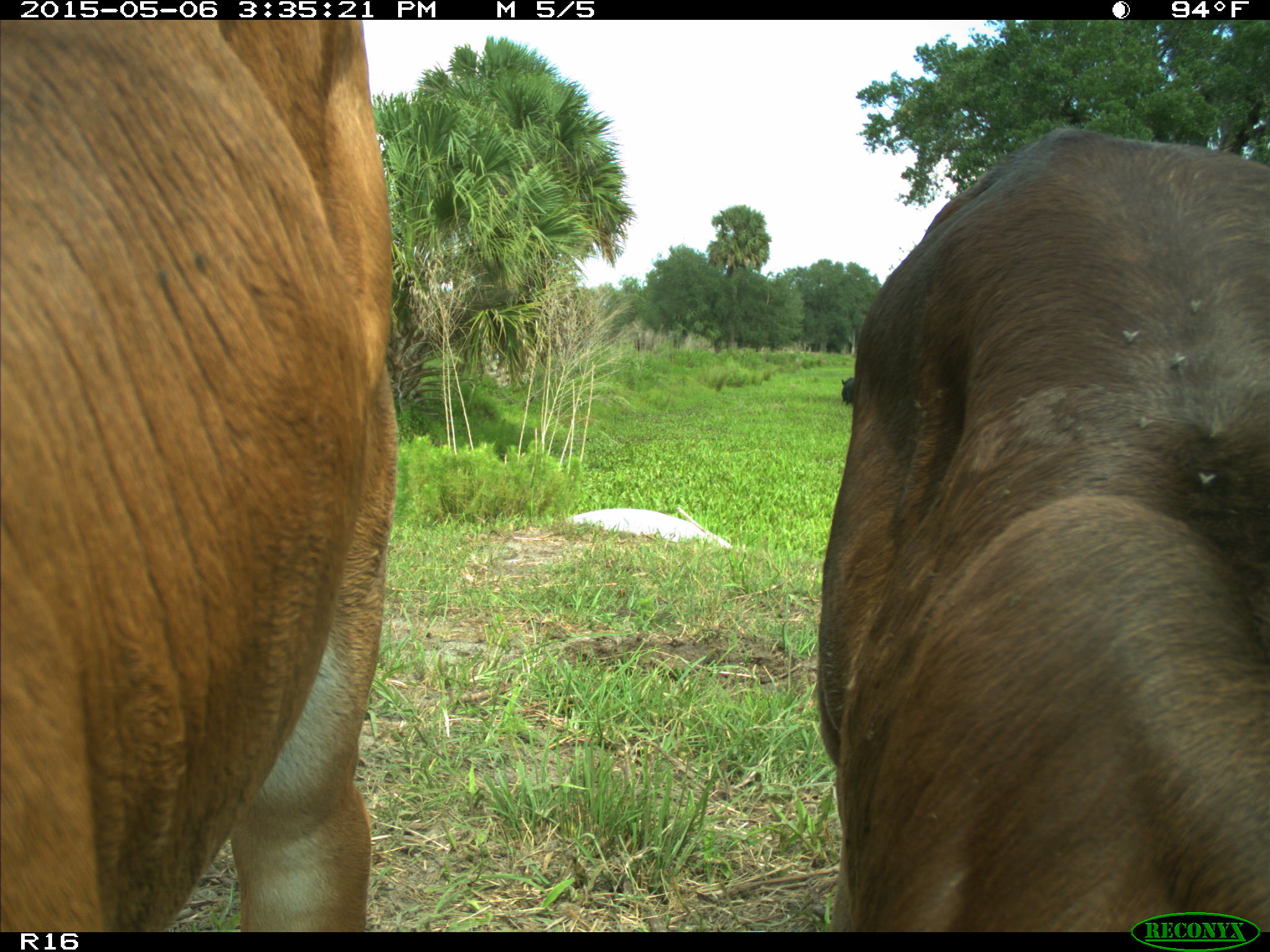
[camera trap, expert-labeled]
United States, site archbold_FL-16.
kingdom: Animalia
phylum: Chordata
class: Mammalia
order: Artiodactyla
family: Bovidae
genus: Bos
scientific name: Bos taurus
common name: domestic cow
Bos taurus (domestic cow).